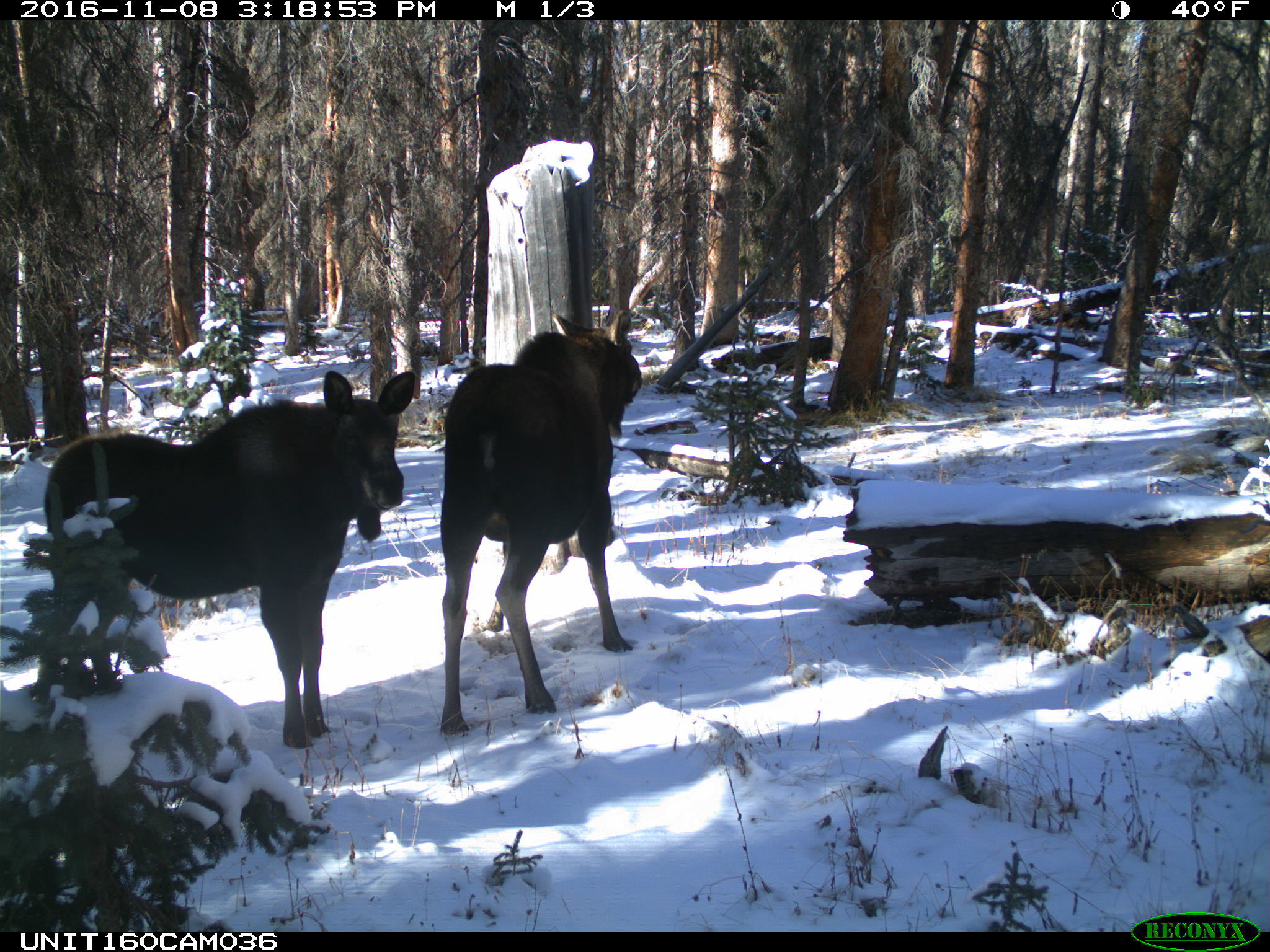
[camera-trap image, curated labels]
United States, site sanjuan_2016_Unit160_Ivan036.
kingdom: Animalia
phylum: Chordata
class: Mammalia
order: Artiodactyla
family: Cervidae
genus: Alces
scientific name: Alces alces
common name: moose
Alces alces (moose).